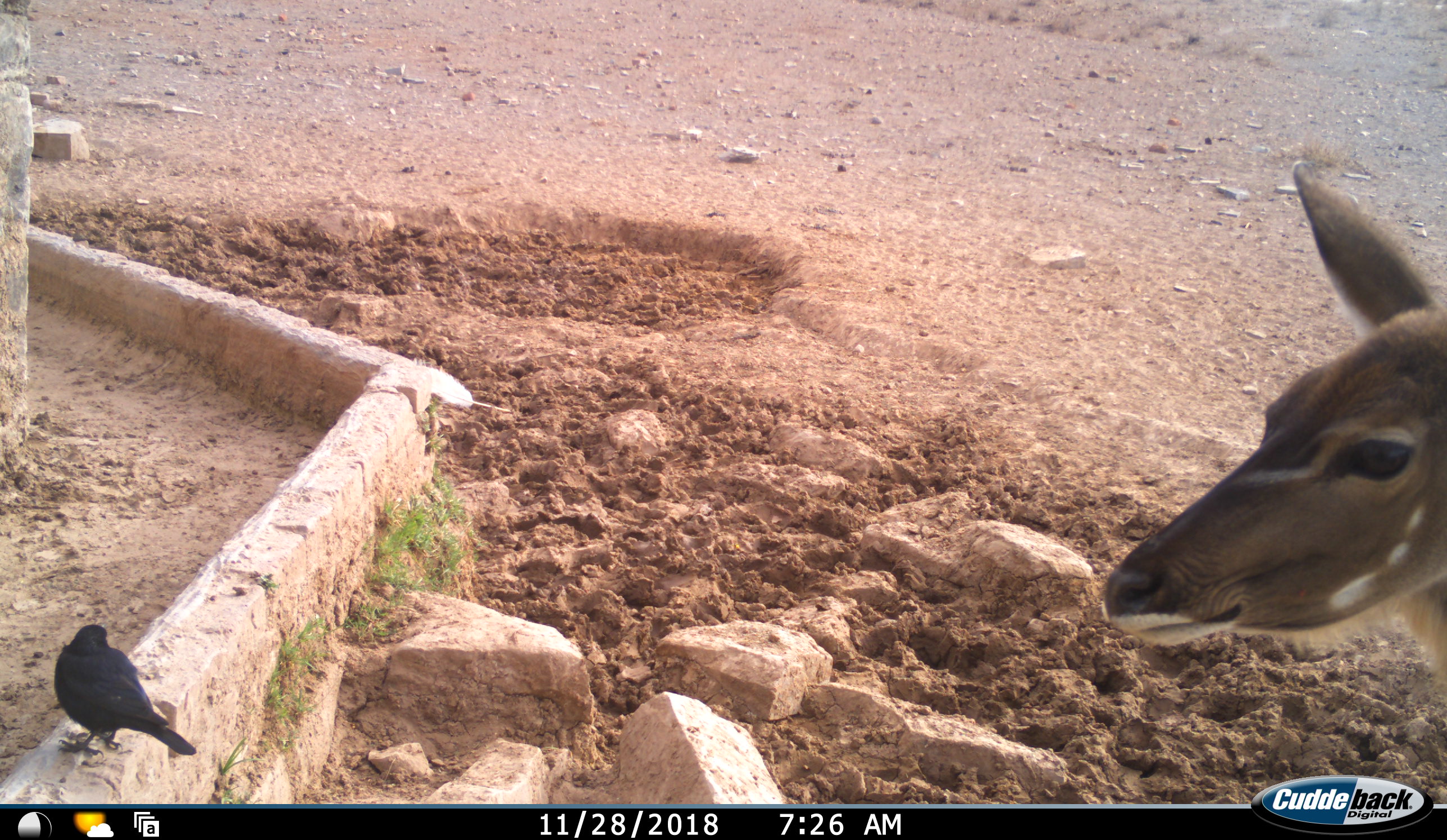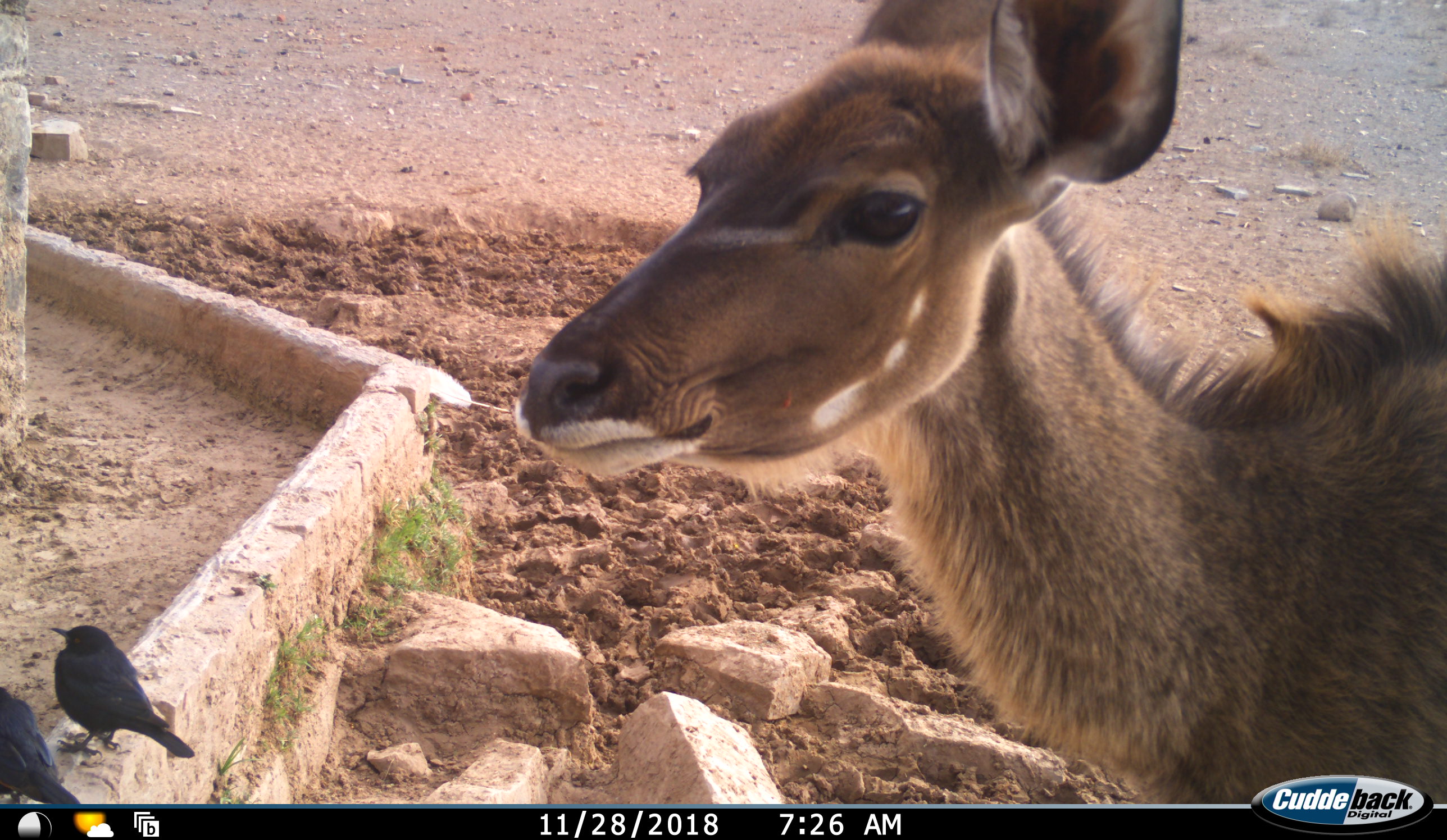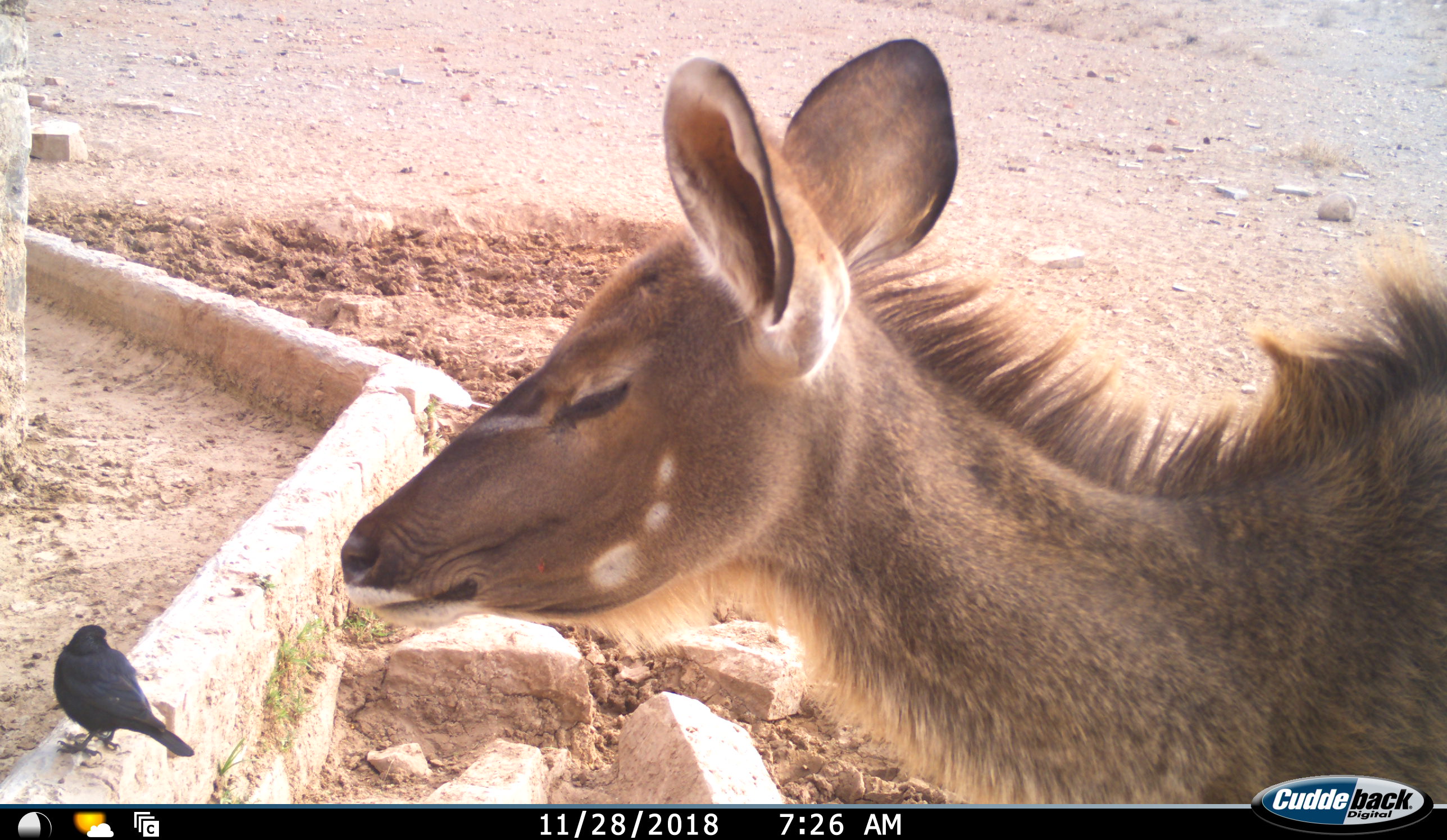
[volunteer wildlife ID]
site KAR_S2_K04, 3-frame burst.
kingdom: Animalia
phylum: Chordata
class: Aves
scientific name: Aves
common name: bird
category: birdother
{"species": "birdother (bird) (Aves)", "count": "2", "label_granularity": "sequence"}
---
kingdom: Animalia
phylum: Chordata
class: Mammalia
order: Artiodactyla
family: Bovidae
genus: Tragelaphus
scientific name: Tragelaphus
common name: kudu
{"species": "kudu (Tragelaphus)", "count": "1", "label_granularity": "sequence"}